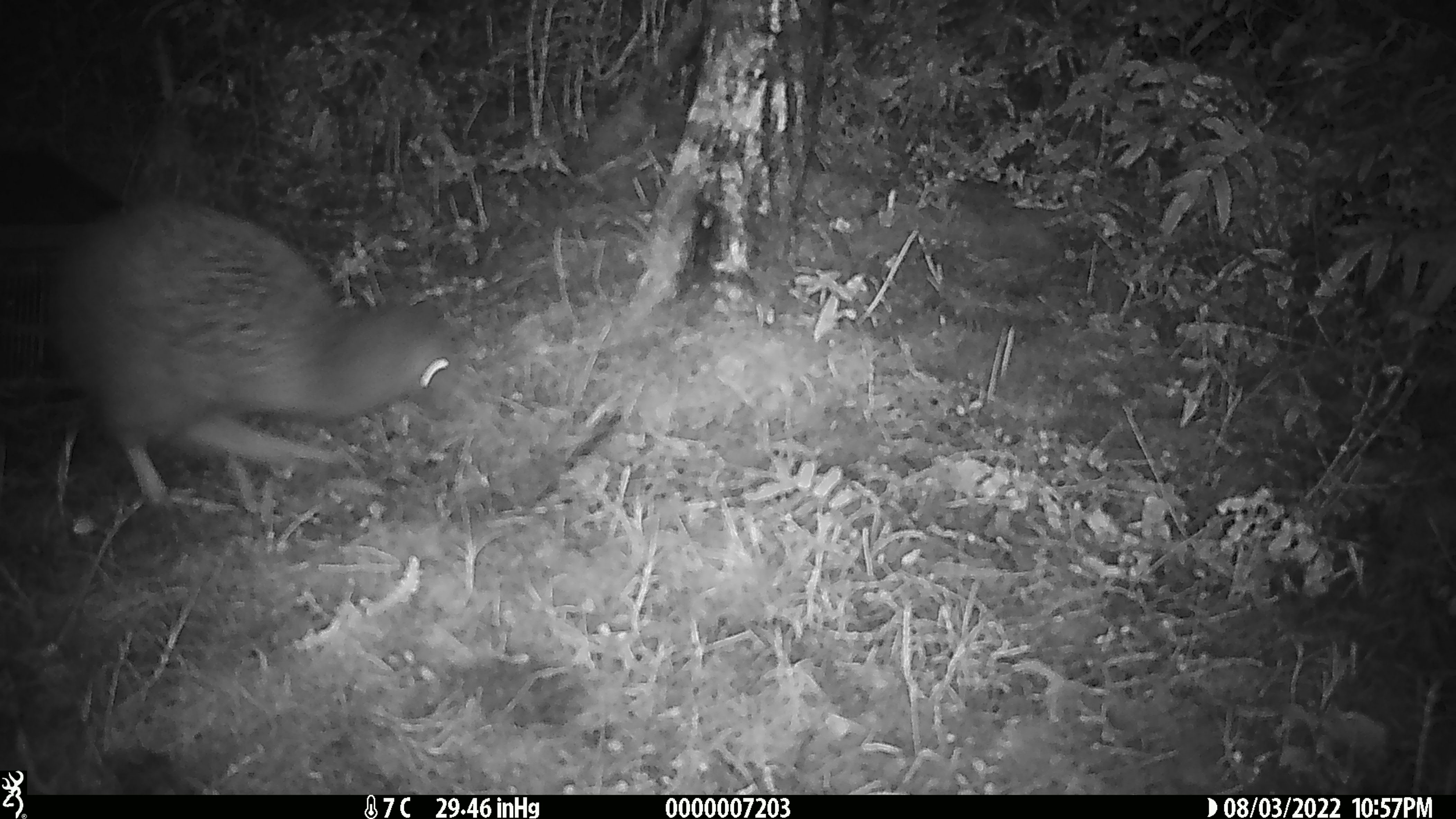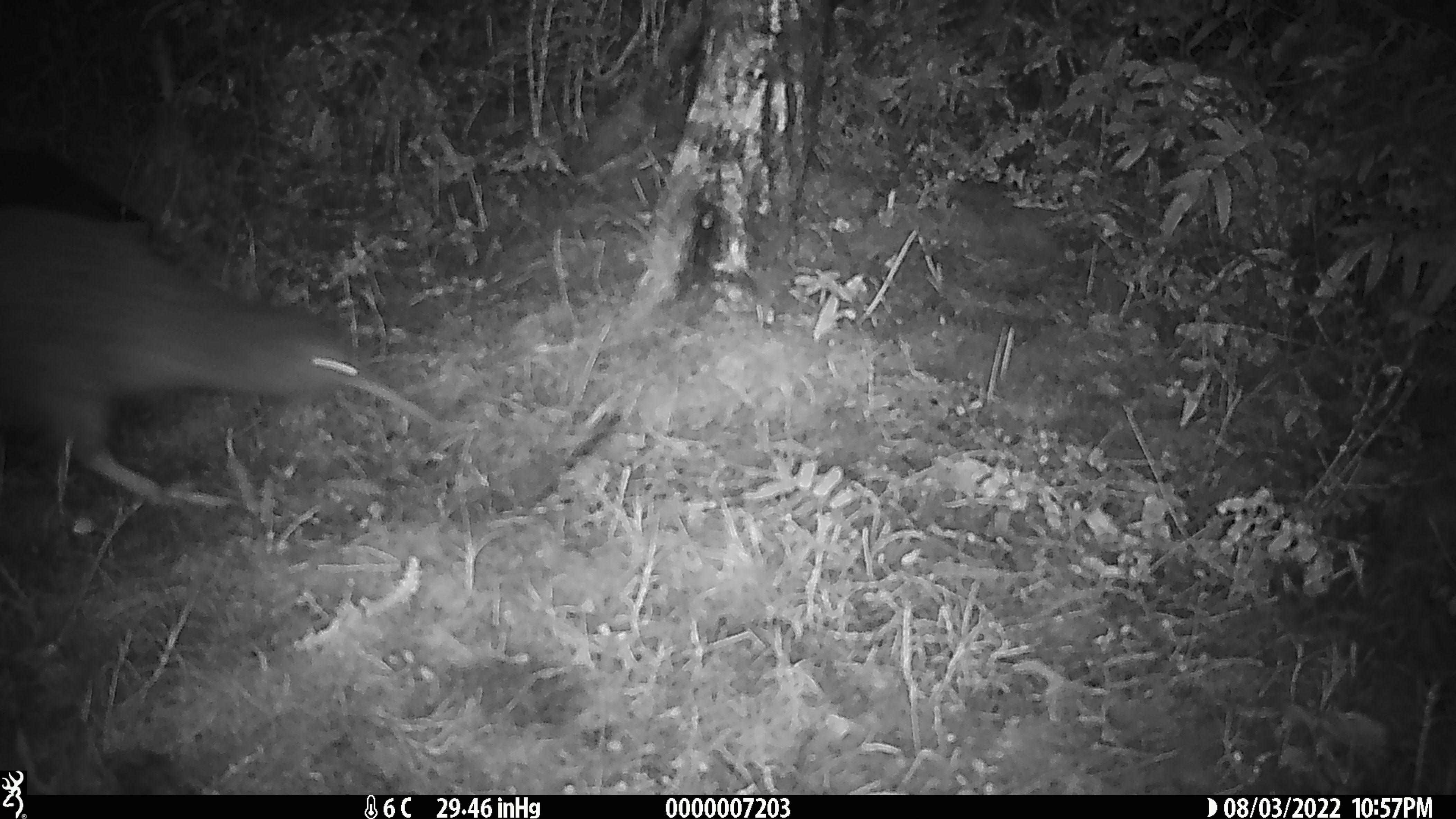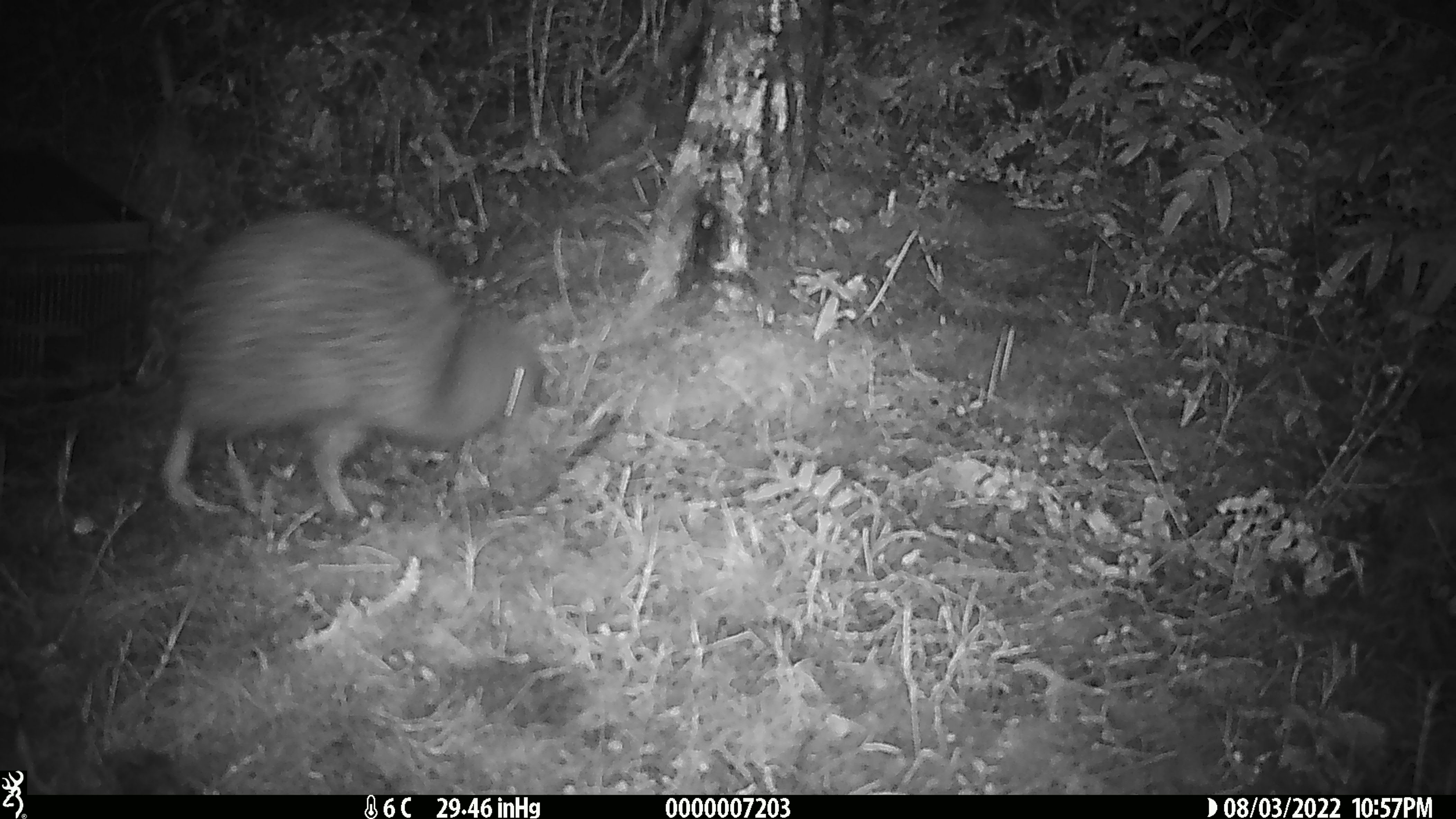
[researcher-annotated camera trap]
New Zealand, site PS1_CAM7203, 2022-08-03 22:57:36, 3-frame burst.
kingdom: Animalia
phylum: Chordata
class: Aves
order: Apterygiformes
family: Apterygidae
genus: Apteryx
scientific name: Apteryx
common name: kiwi